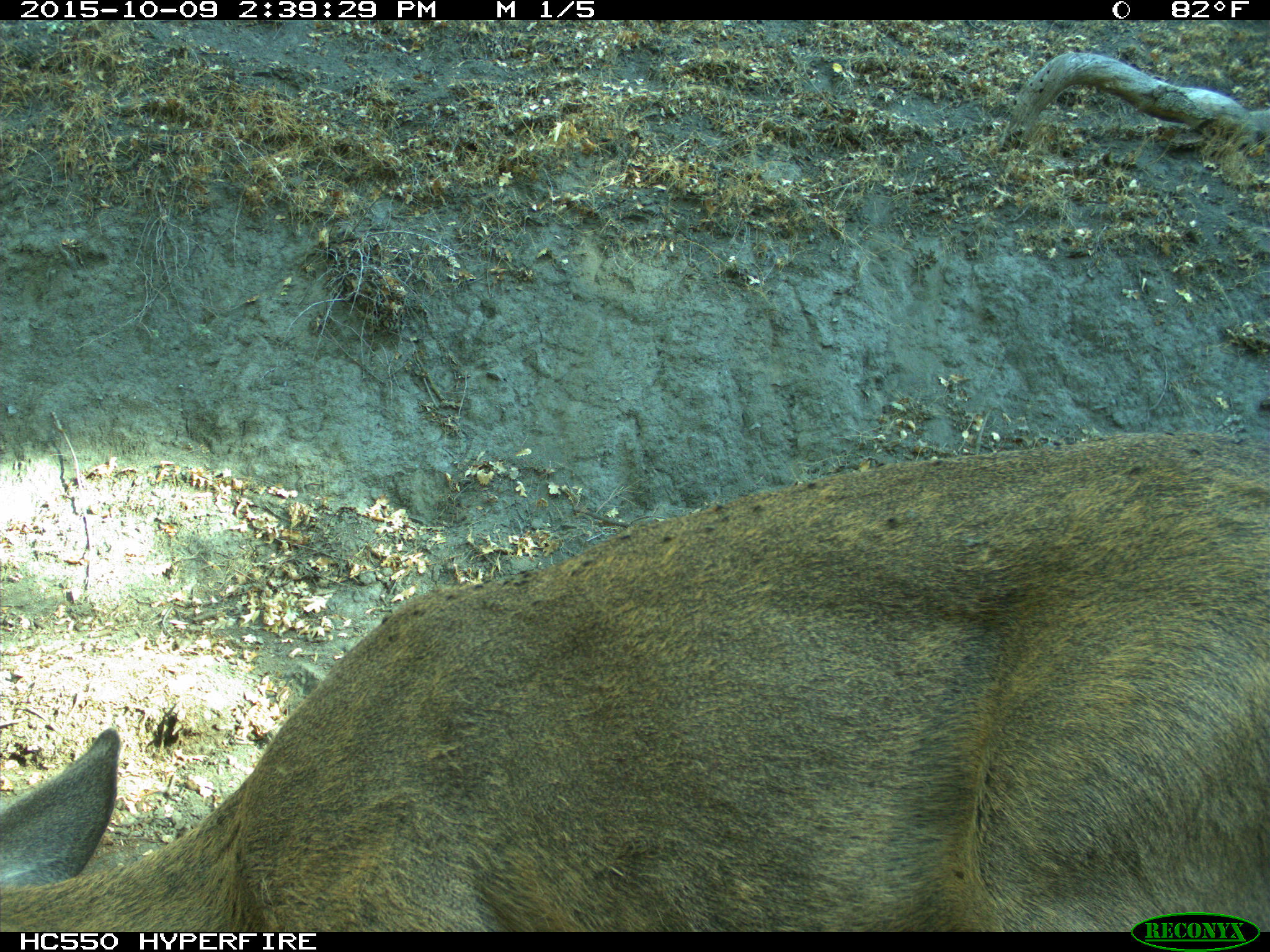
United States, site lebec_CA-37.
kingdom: Animalia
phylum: Chordata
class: Mammalia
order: Artiodactyla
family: Cervidae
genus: Odocoileus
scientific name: Odocoileus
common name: deer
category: unidentified deer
Unidentified deer (deer) (Odocoileus).